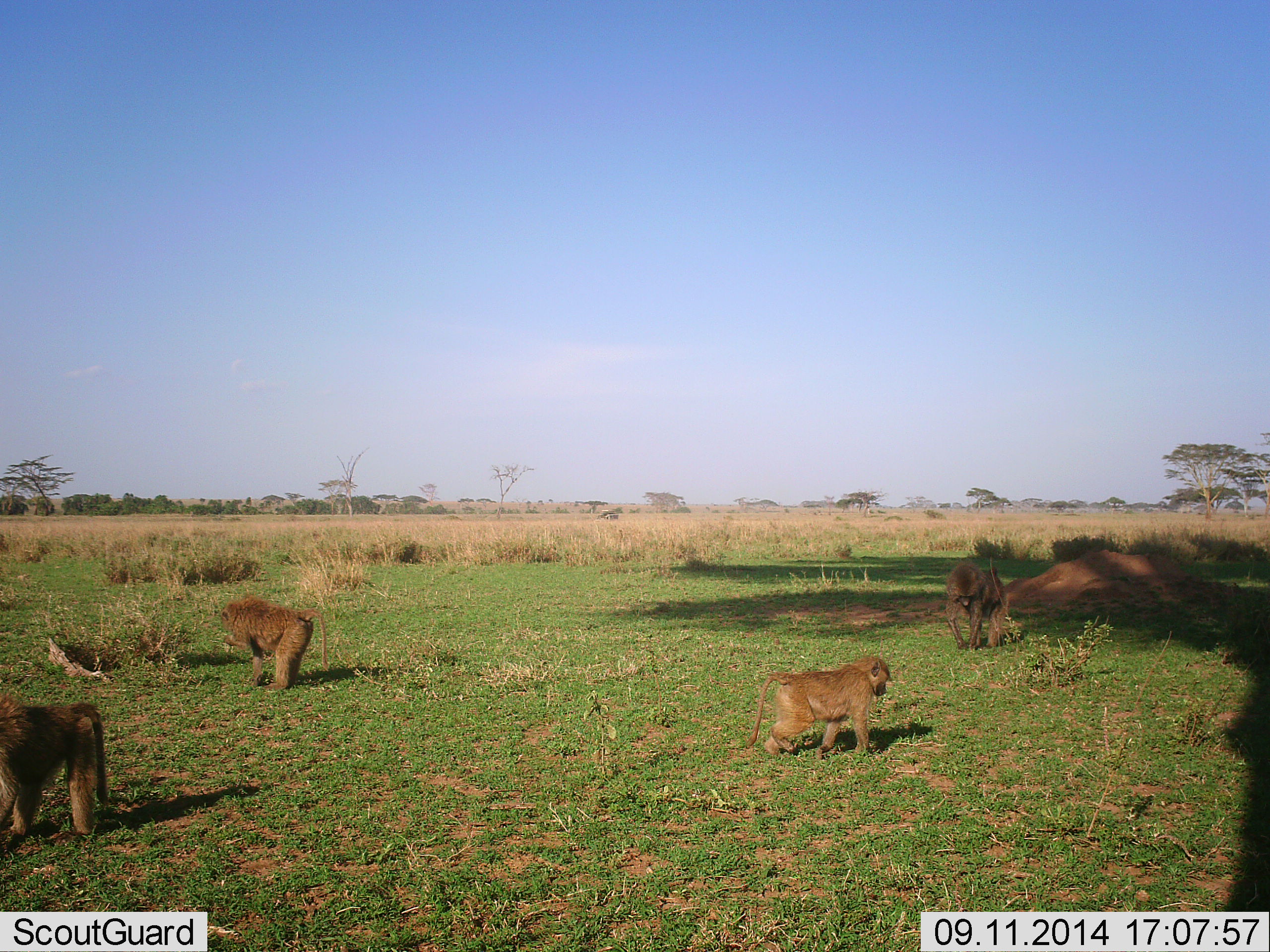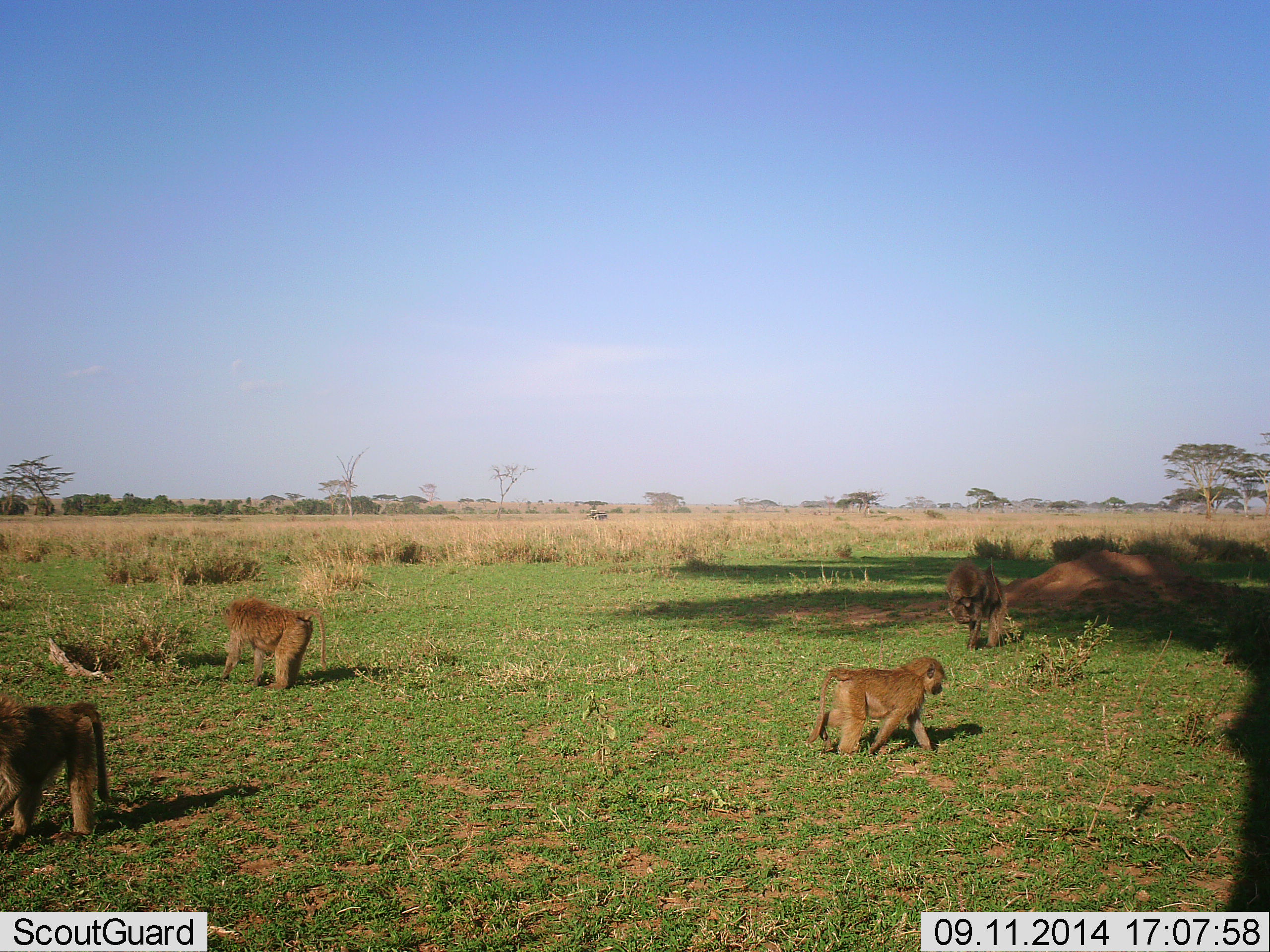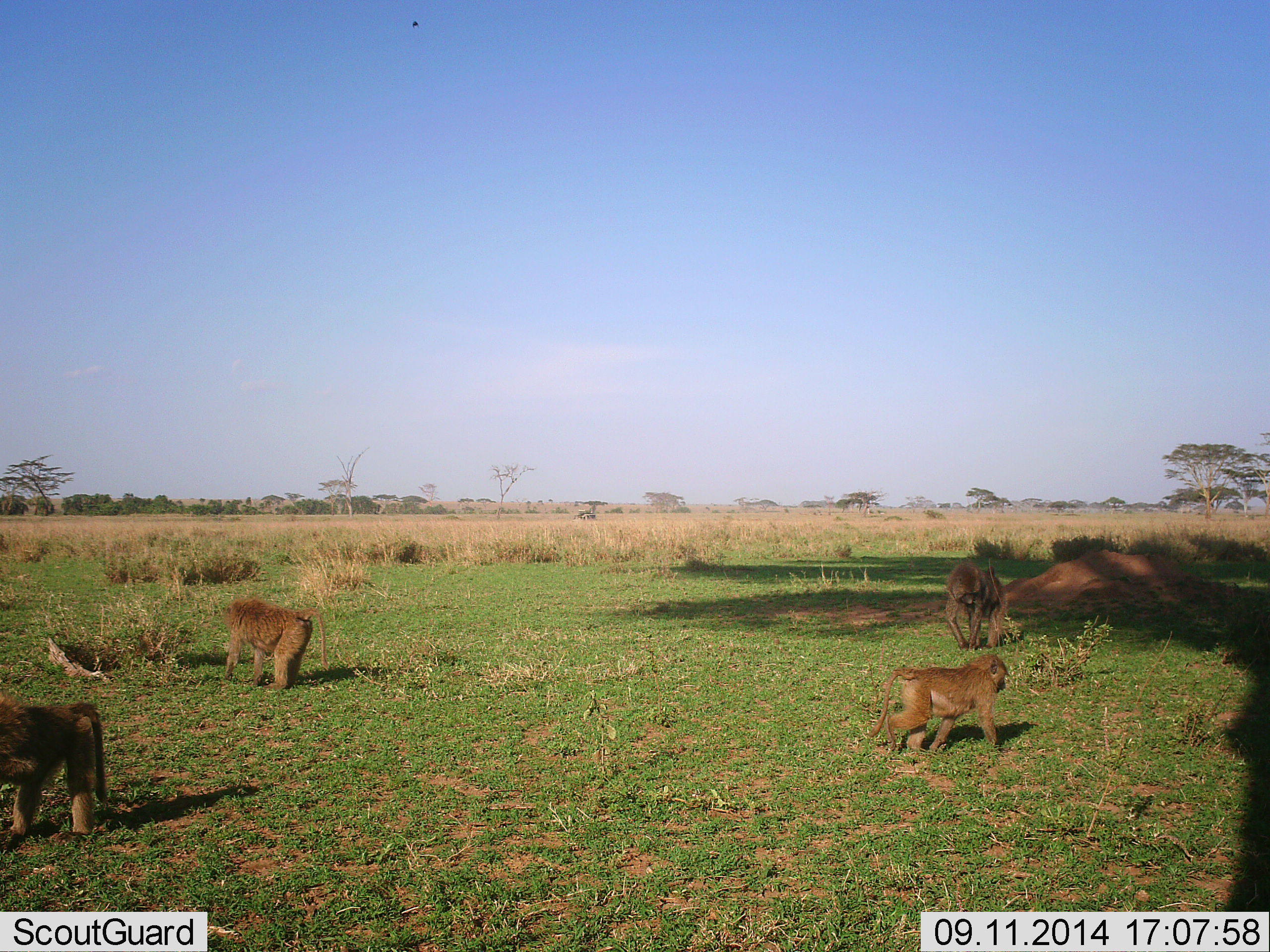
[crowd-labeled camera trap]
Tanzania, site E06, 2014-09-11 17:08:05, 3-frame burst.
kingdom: Animalia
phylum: Chordata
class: Mammalia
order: Primates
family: Cercopithecidae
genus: Papio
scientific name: Papio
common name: baboon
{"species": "baboon (Papio)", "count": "4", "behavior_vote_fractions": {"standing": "45%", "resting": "0%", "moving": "82%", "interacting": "0%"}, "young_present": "73%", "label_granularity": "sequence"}